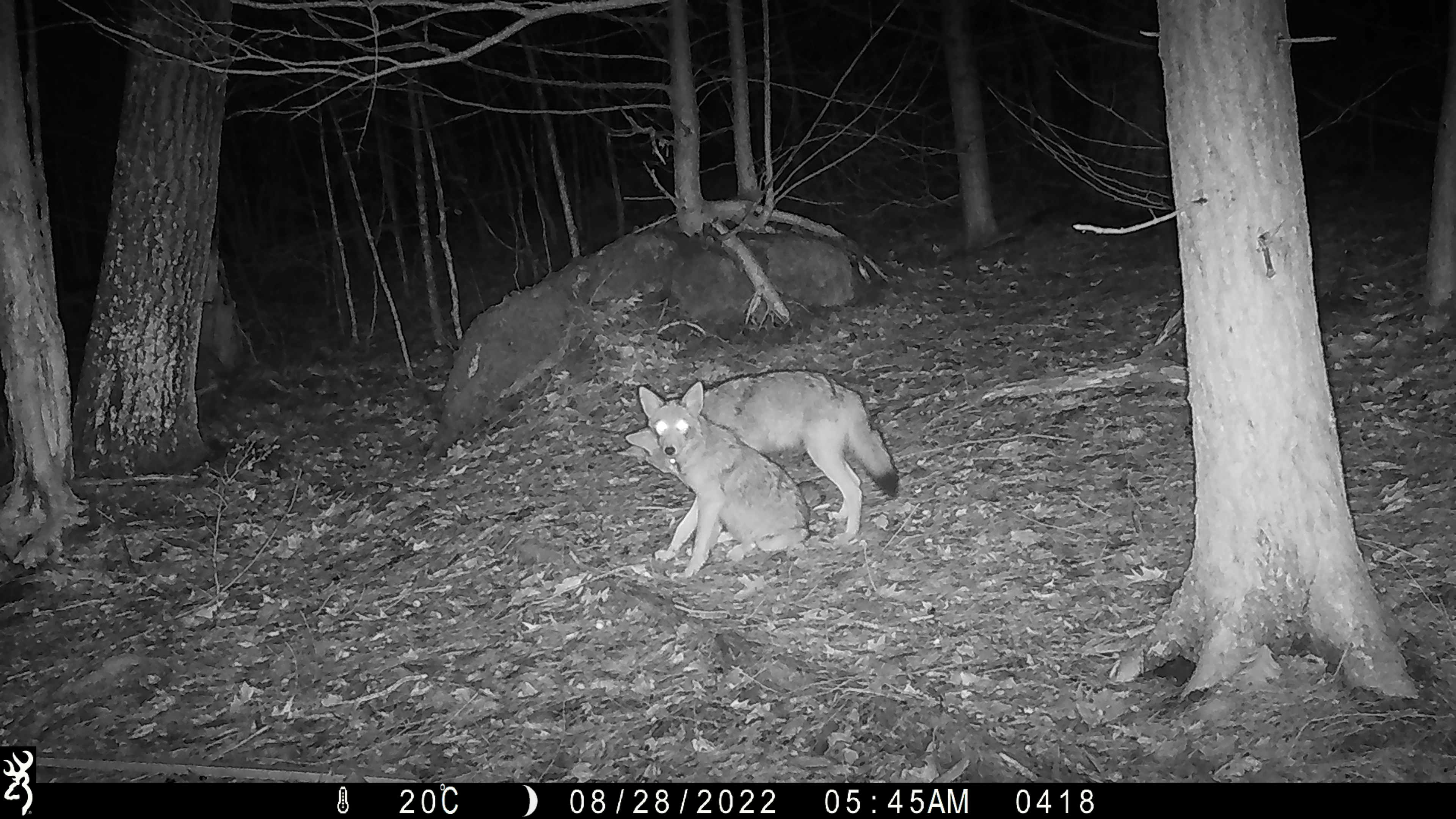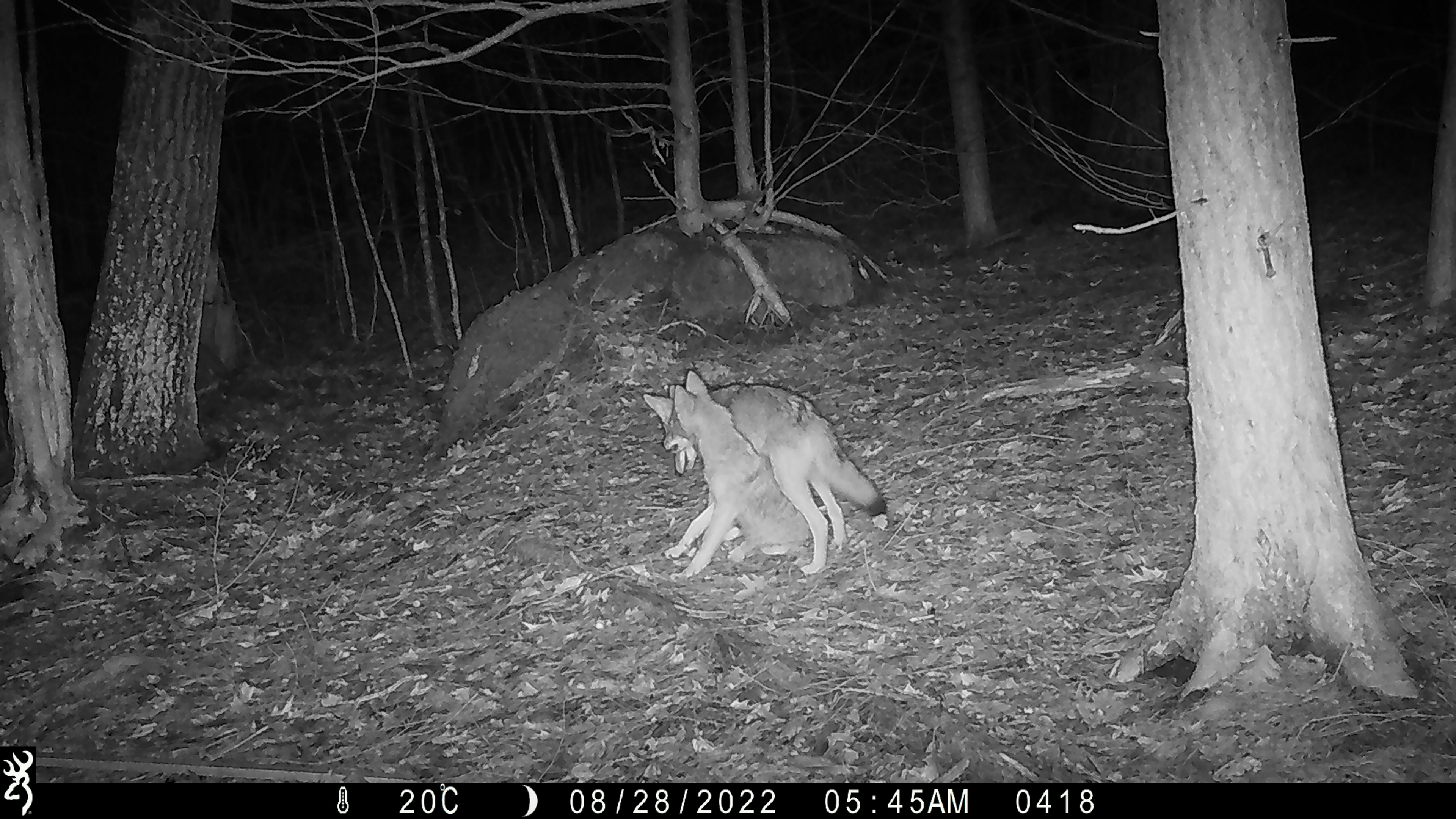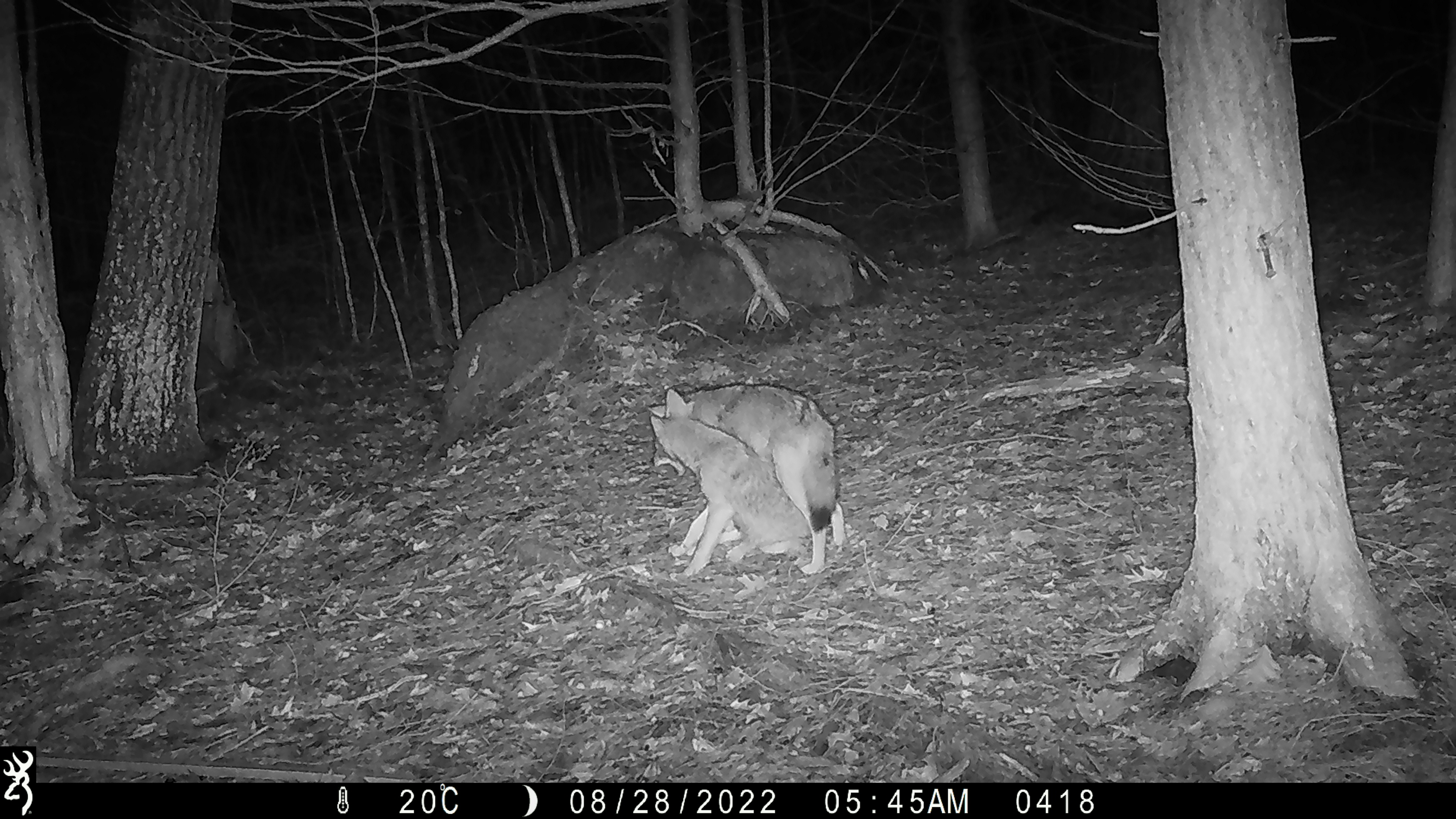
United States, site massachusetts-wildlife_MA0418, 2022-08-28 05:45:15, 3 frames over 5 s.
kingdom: Animalia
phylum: Chordata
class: Mammalia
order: Carnivora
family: Canidae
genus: Canis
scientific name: Canis latrans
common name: coyote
Coyote (Canis latrans).